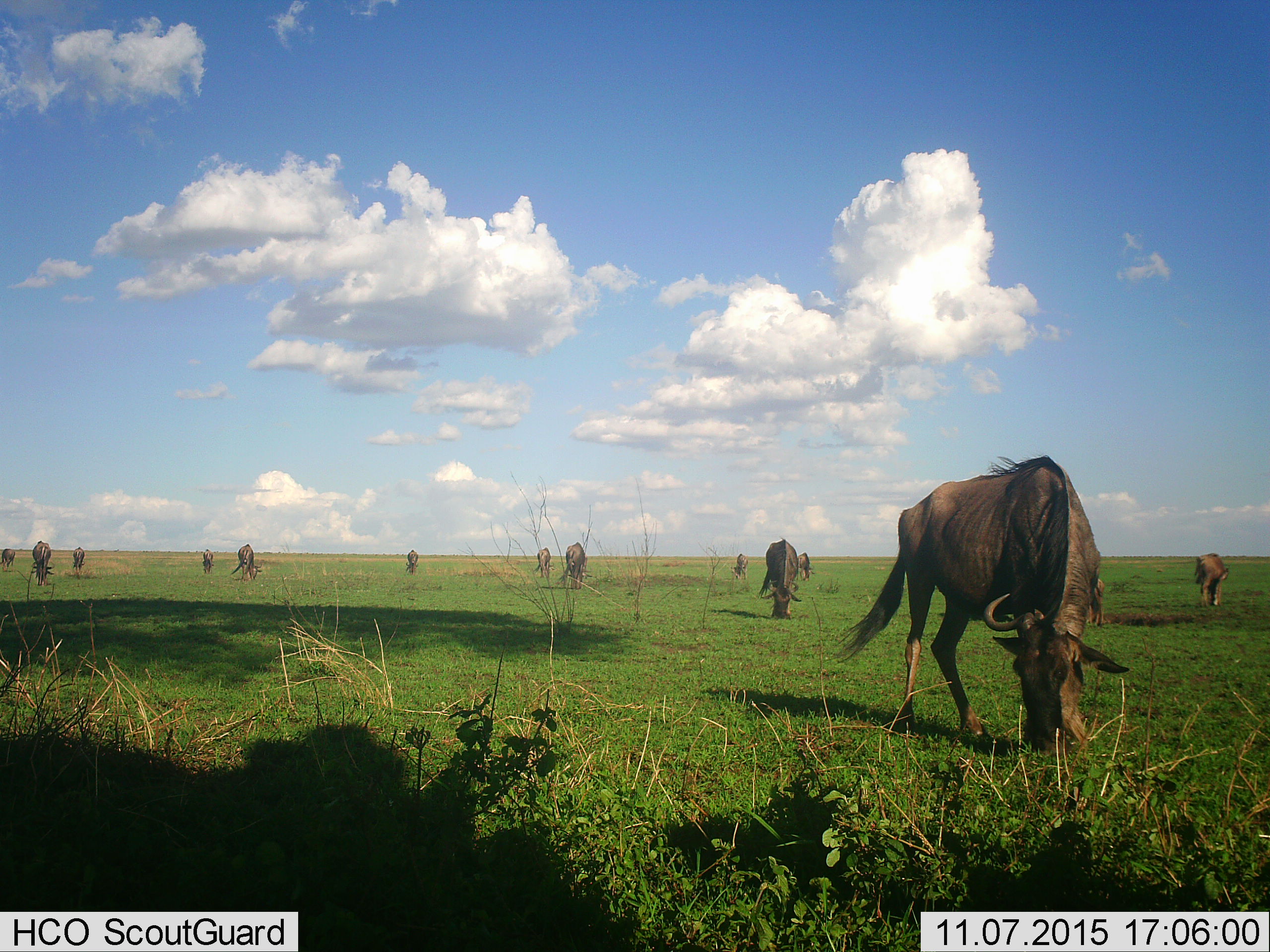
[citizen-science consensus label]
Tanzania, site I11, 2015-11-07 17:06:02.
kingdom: Animalia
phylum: Chordata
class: Mammalia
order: Artiodactyla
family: Bovidae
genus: Connochaetes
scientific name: Connochaetes taurinus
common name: blue wildebeest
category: wildebeest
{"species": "wildebeest (blue wildebeest) (Connochaetes taurinus)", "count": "11-50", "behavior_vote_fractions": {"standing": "40%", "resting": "0%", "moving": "0%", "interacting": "0%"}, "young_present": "0%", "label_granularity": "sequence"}